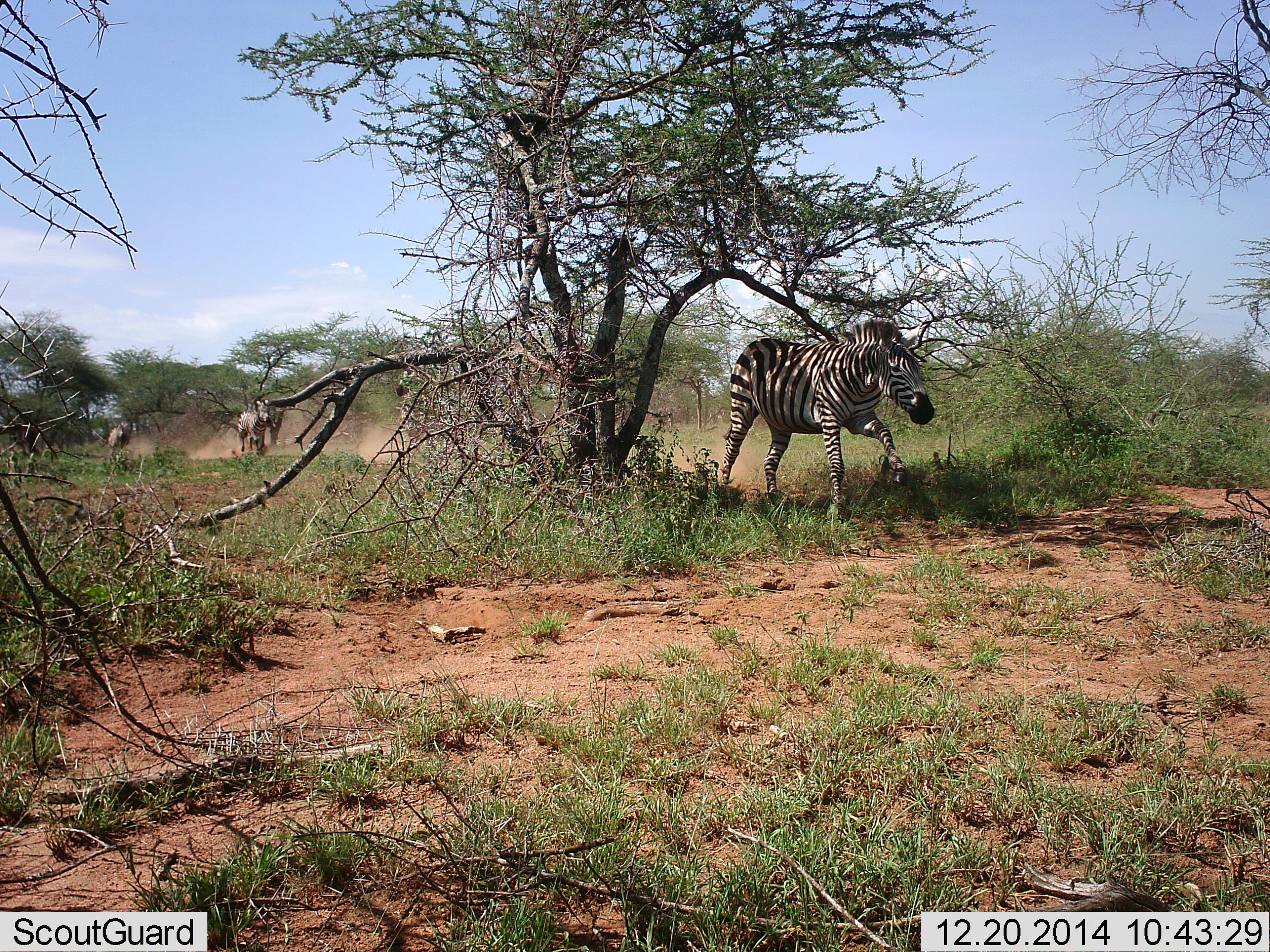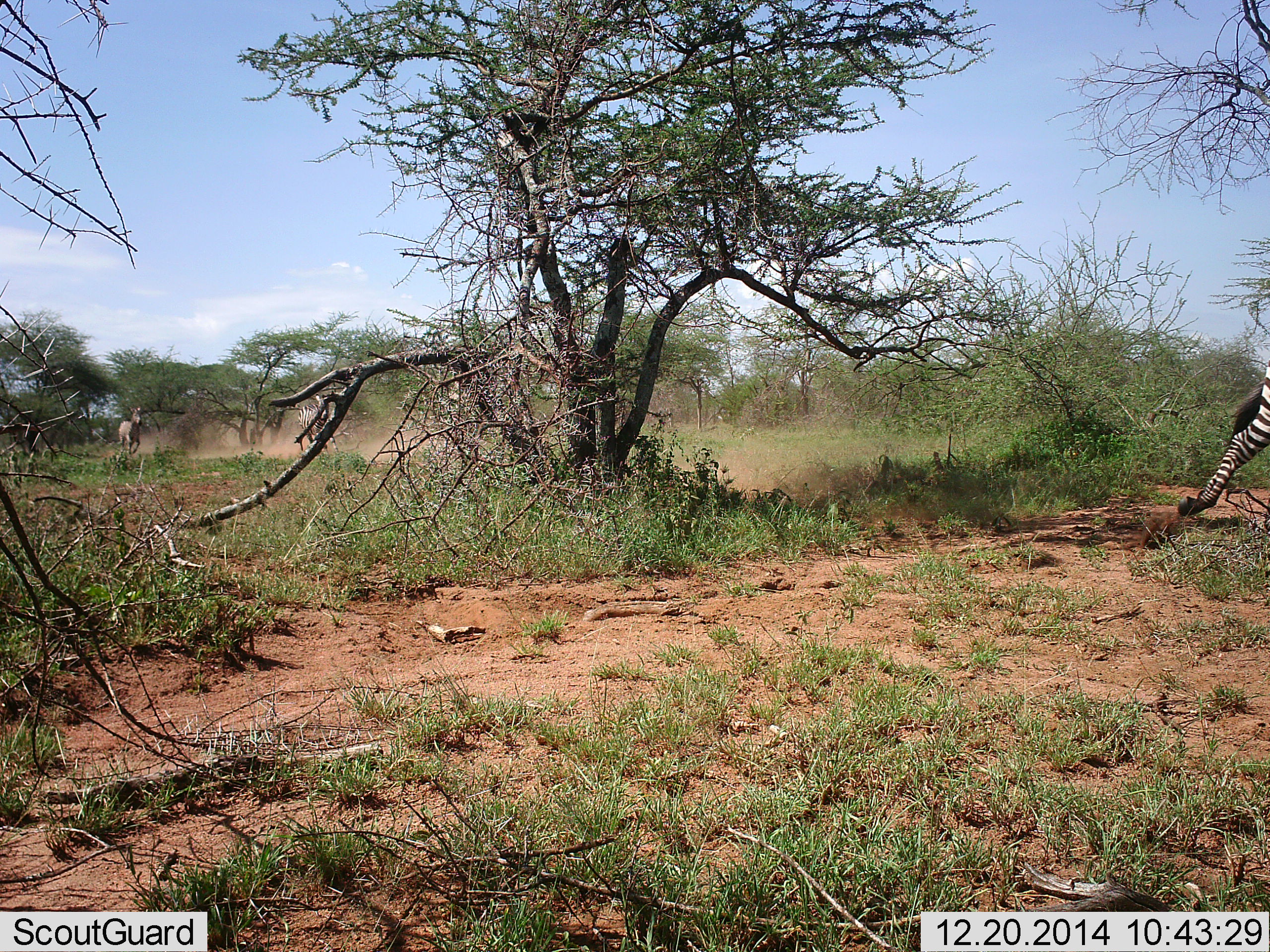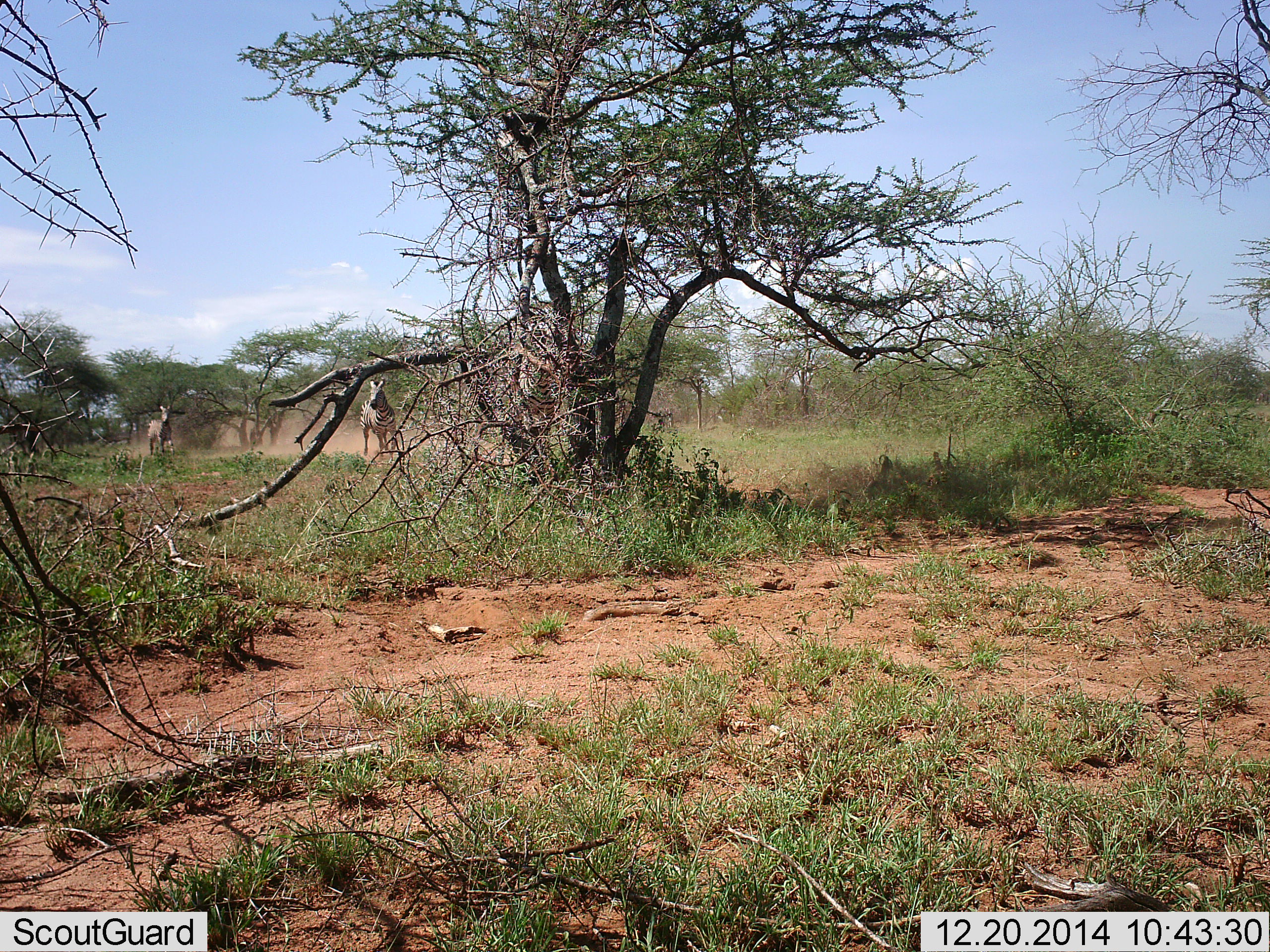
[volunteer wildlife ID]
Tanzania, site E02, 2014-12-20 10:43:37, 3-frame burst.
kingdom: Animalia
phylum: Chordata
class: Mammalia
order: Perissodactyla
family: Equidae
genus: Equus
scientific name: Equus quagga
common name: plains zebra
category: zebra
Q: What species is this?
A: Zebra (plains zebra) (Equus quagga).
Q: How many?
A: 4.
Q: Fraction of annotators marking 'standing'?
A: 10%.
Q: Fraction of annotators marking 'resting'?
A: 0%.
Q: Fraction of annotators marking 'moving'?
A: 100%.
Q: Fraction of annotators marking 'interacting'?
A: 0%.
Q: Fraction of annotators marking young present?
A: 0%.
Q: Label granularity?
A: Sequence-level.